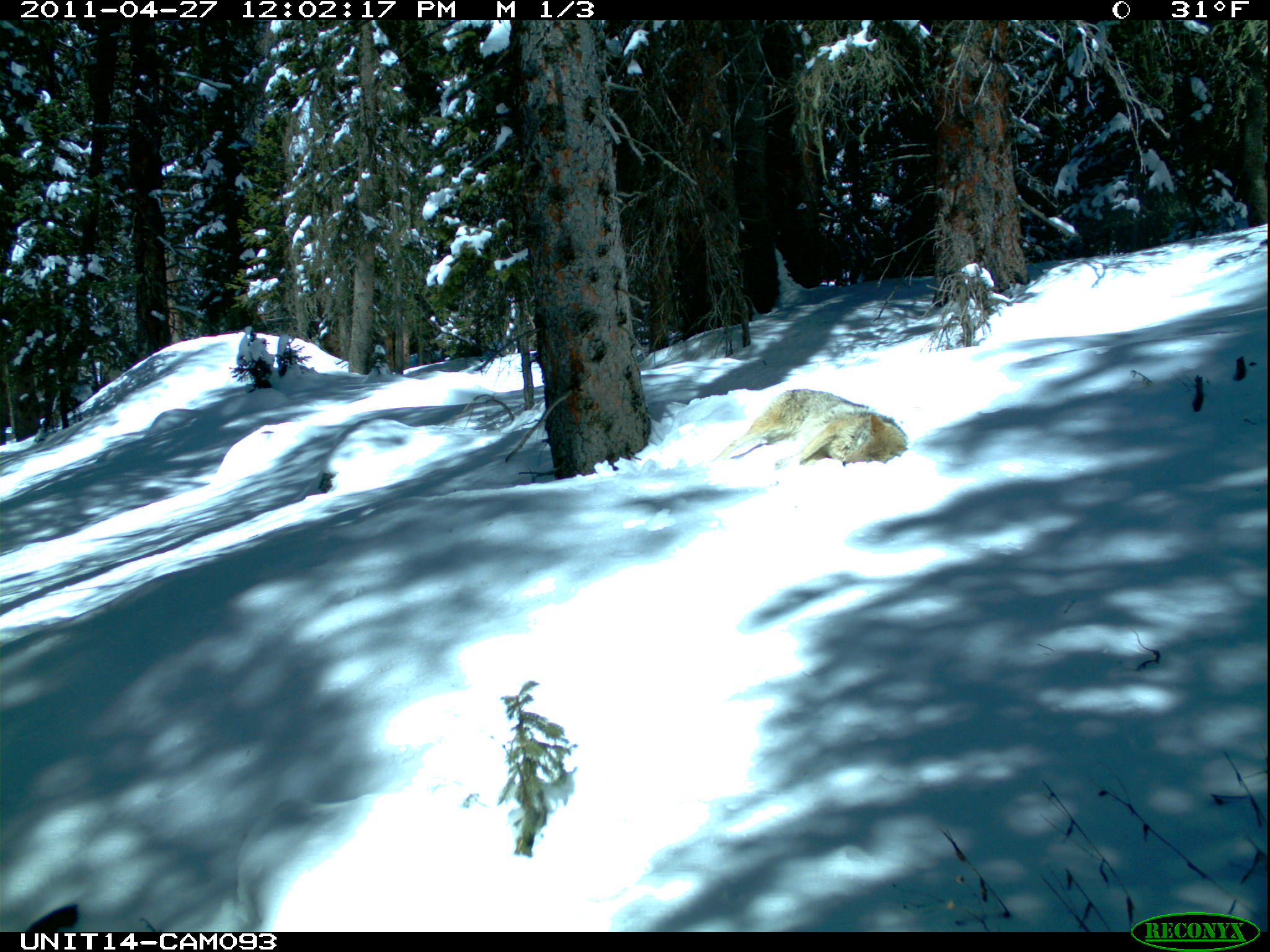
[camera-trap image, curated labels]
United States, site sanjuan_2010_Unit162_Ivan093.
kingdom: Animalia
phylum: Chordata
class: Mammalia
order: Carnivora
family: Canidae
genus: Canis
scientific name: Canis latrans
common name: coyote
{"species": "Canis latrans (coyote)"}